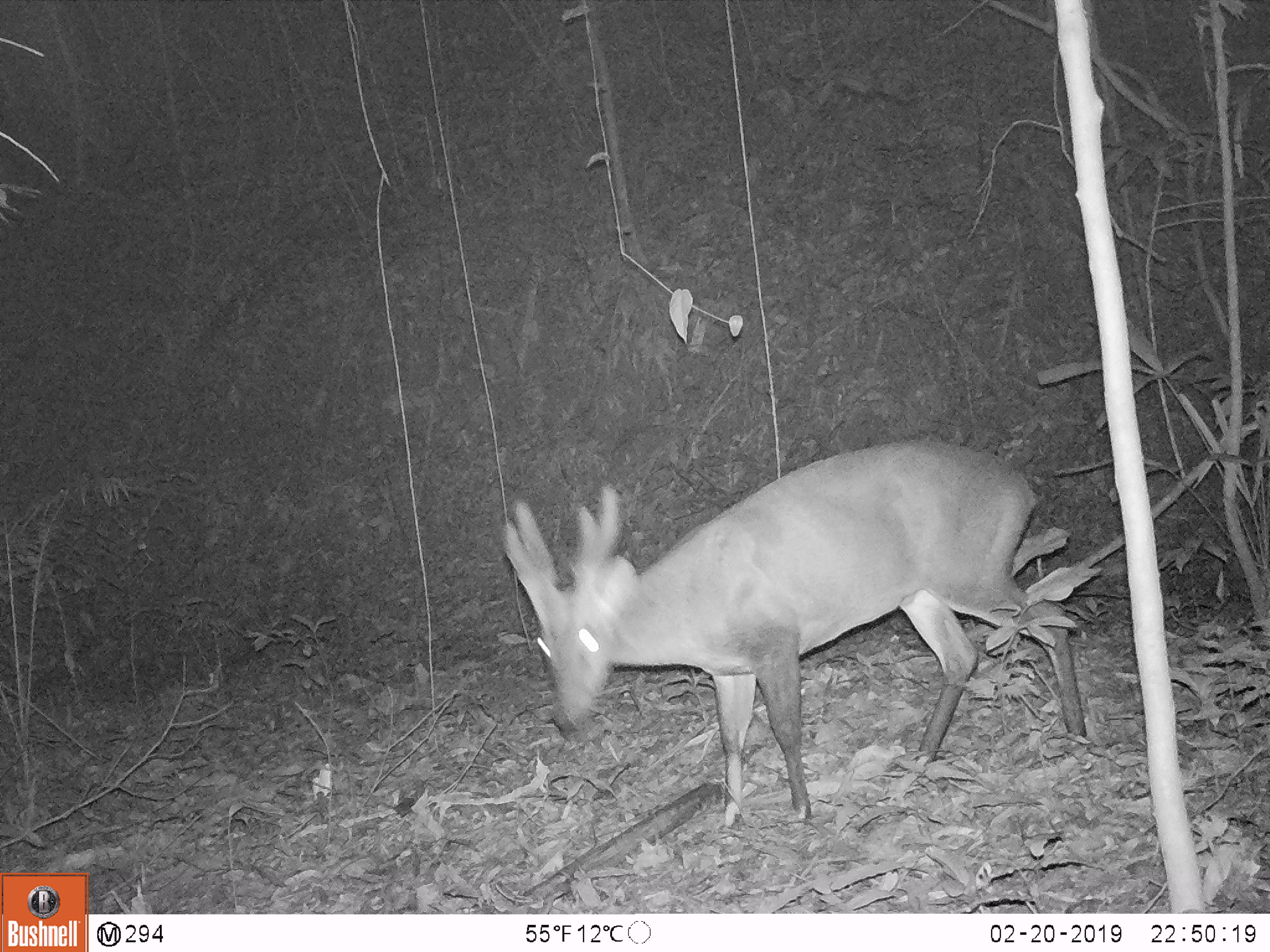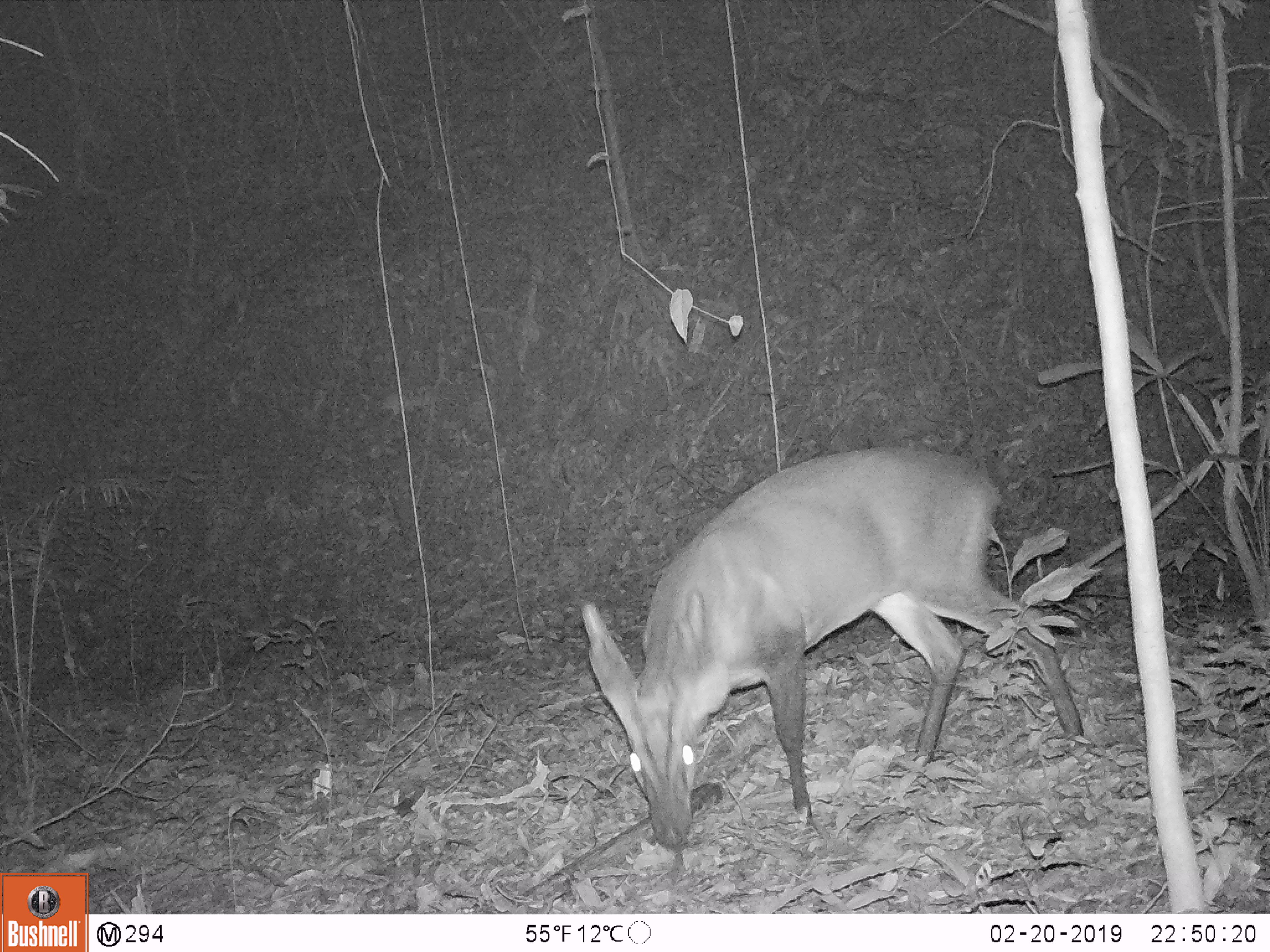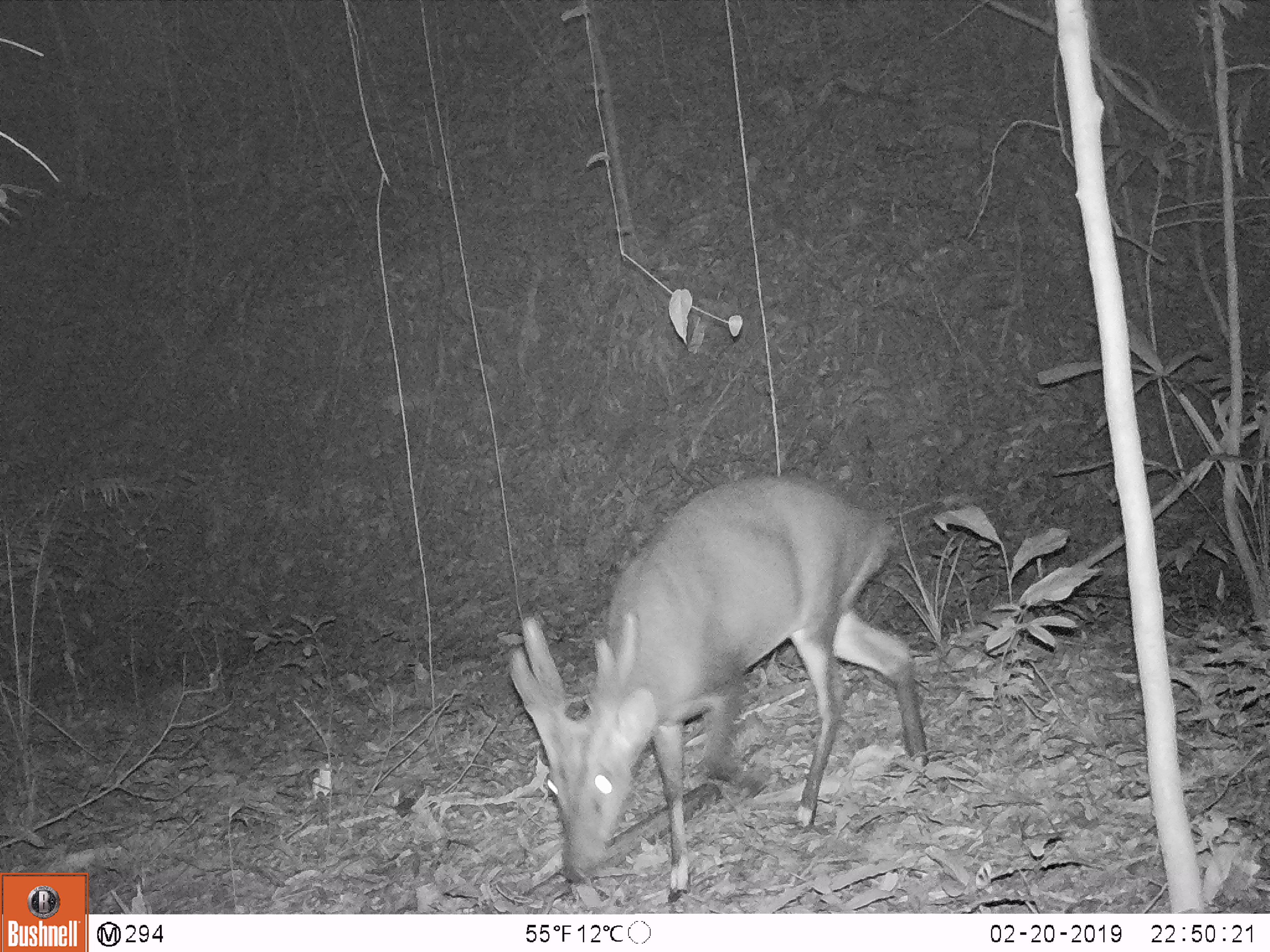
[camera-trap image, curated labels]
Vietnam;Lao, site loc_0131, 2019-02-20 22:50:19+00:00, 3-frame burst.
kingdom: Animalia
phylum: Chordata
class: Mammalia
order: Artiodactyla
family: Cervidae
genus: Muntiacus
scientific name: Muntiacus vuquangensis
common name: large-antlered muntjac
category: large antlered muntjac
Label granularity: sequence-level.